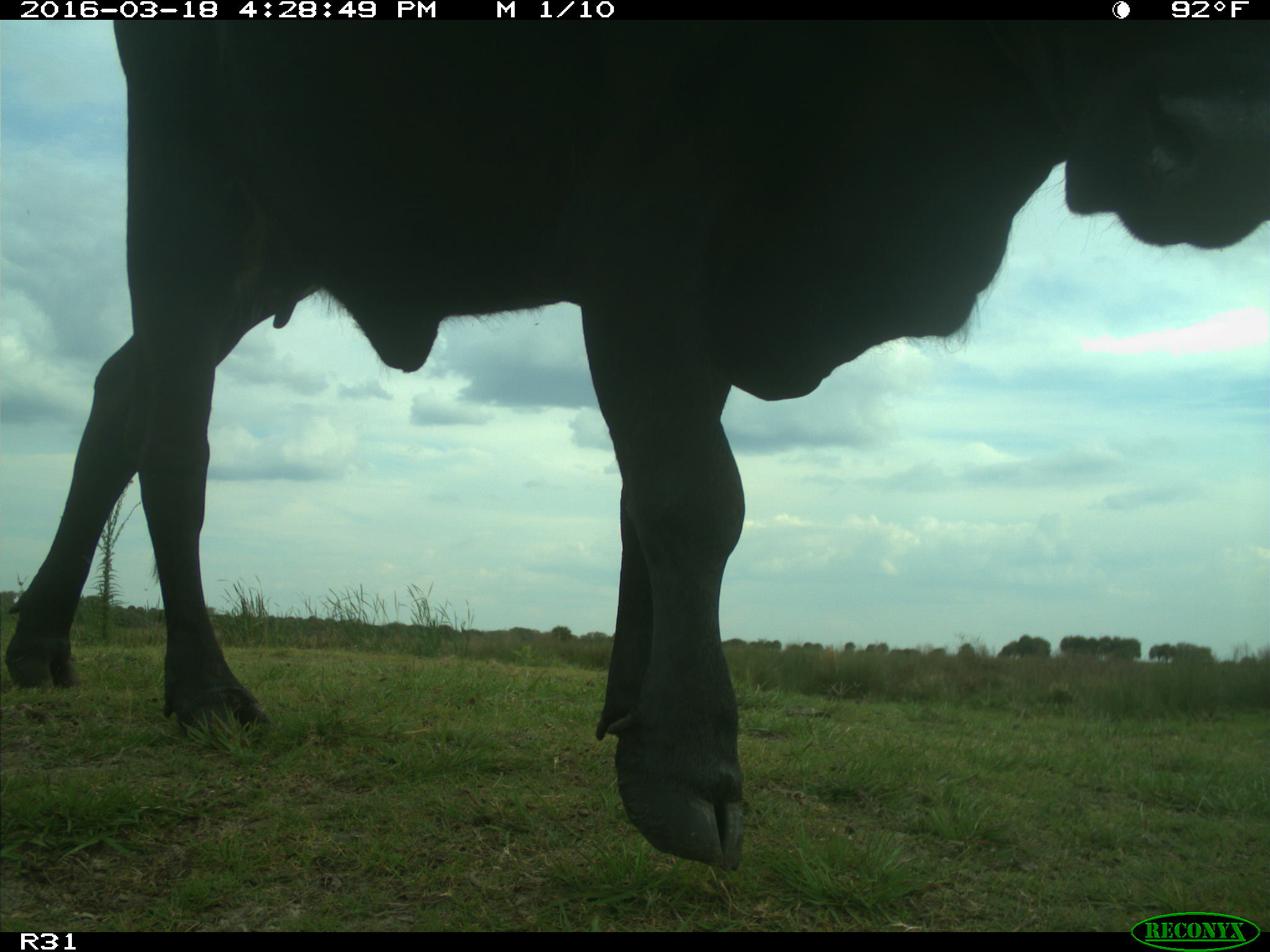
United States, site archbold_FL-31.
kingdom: Animalia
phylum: Chordata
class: Mammalia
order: Artiodactyla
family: Bovidae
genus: Bos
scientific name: Bos taurus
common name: domestic cow